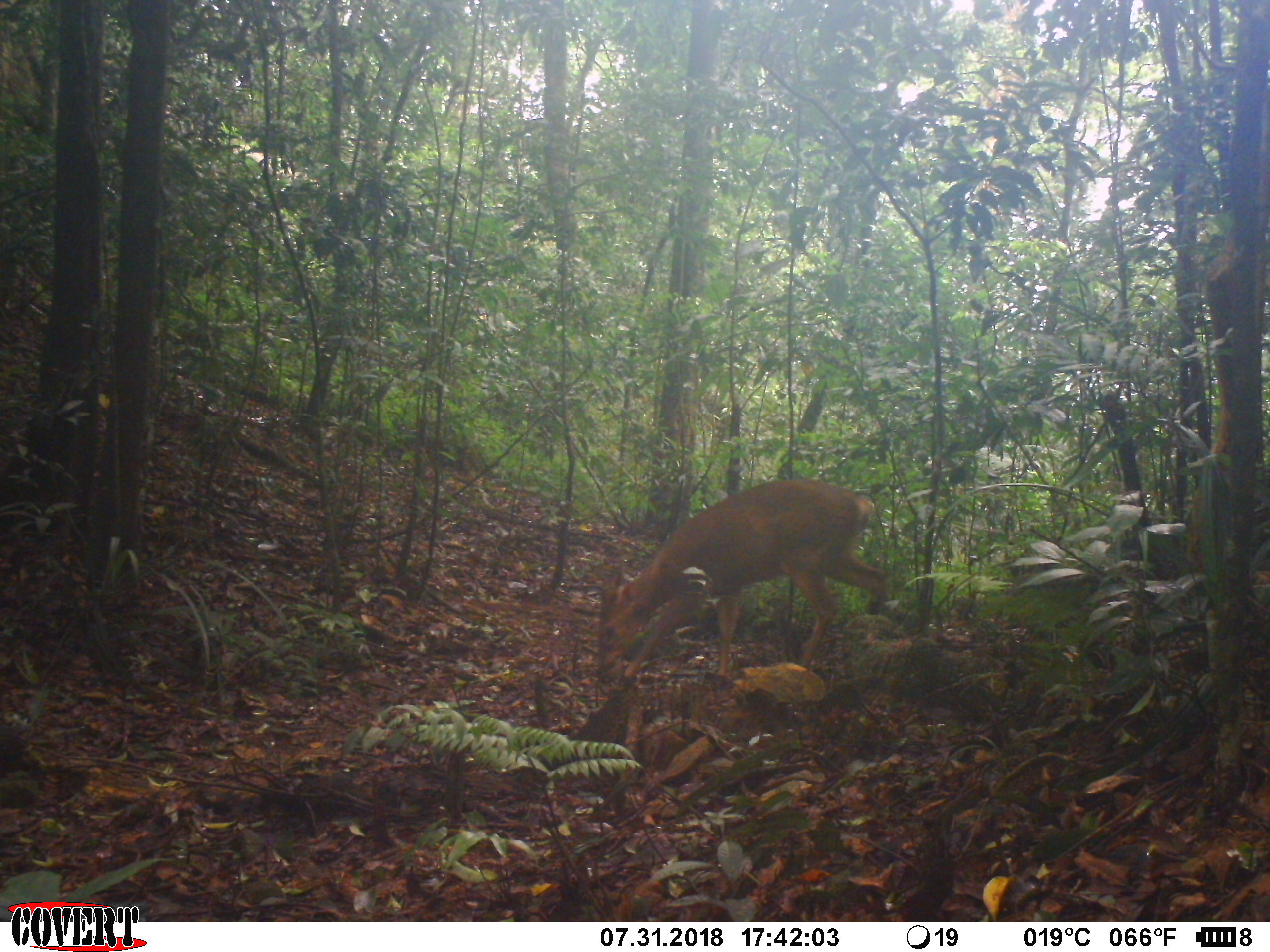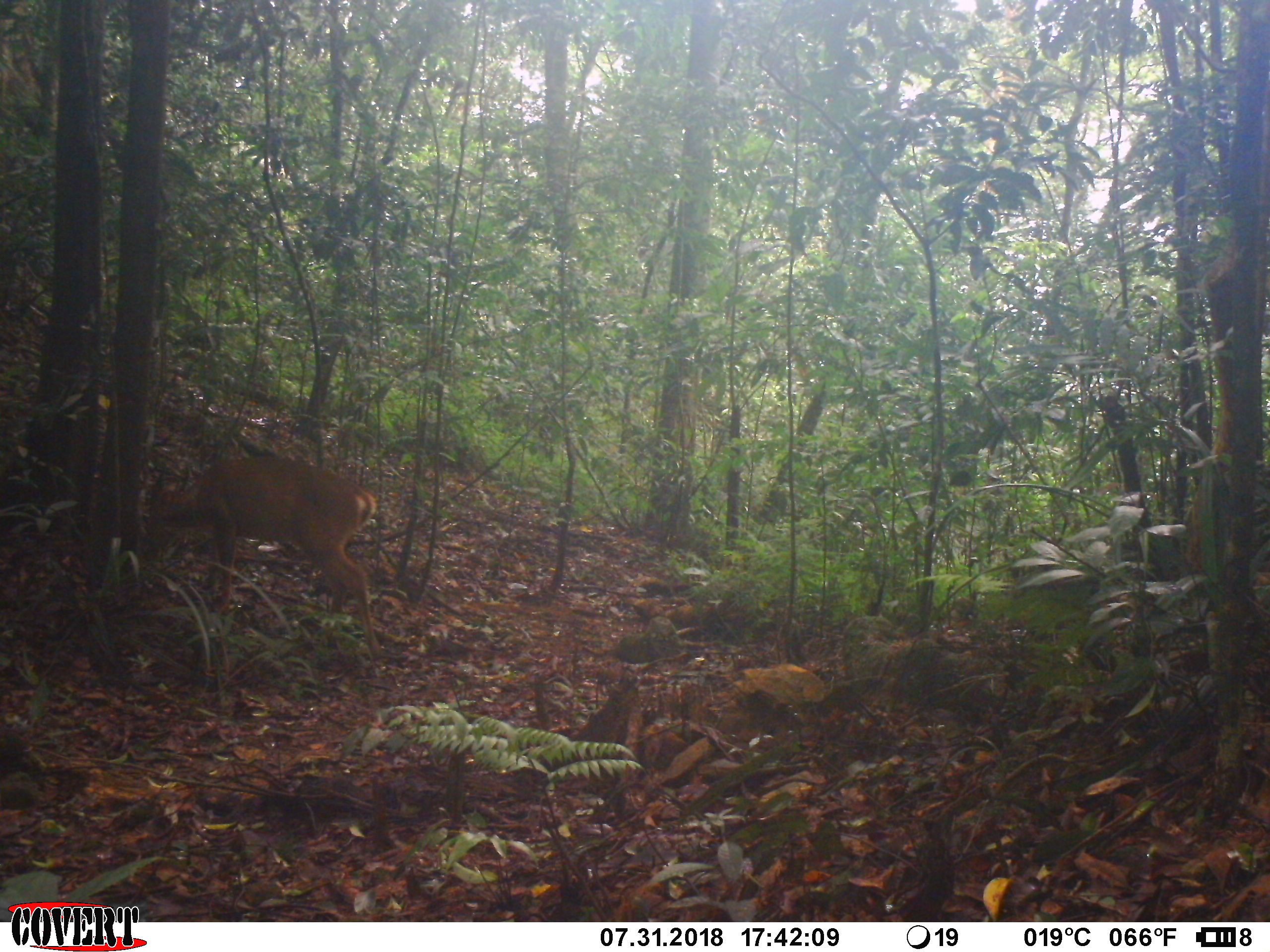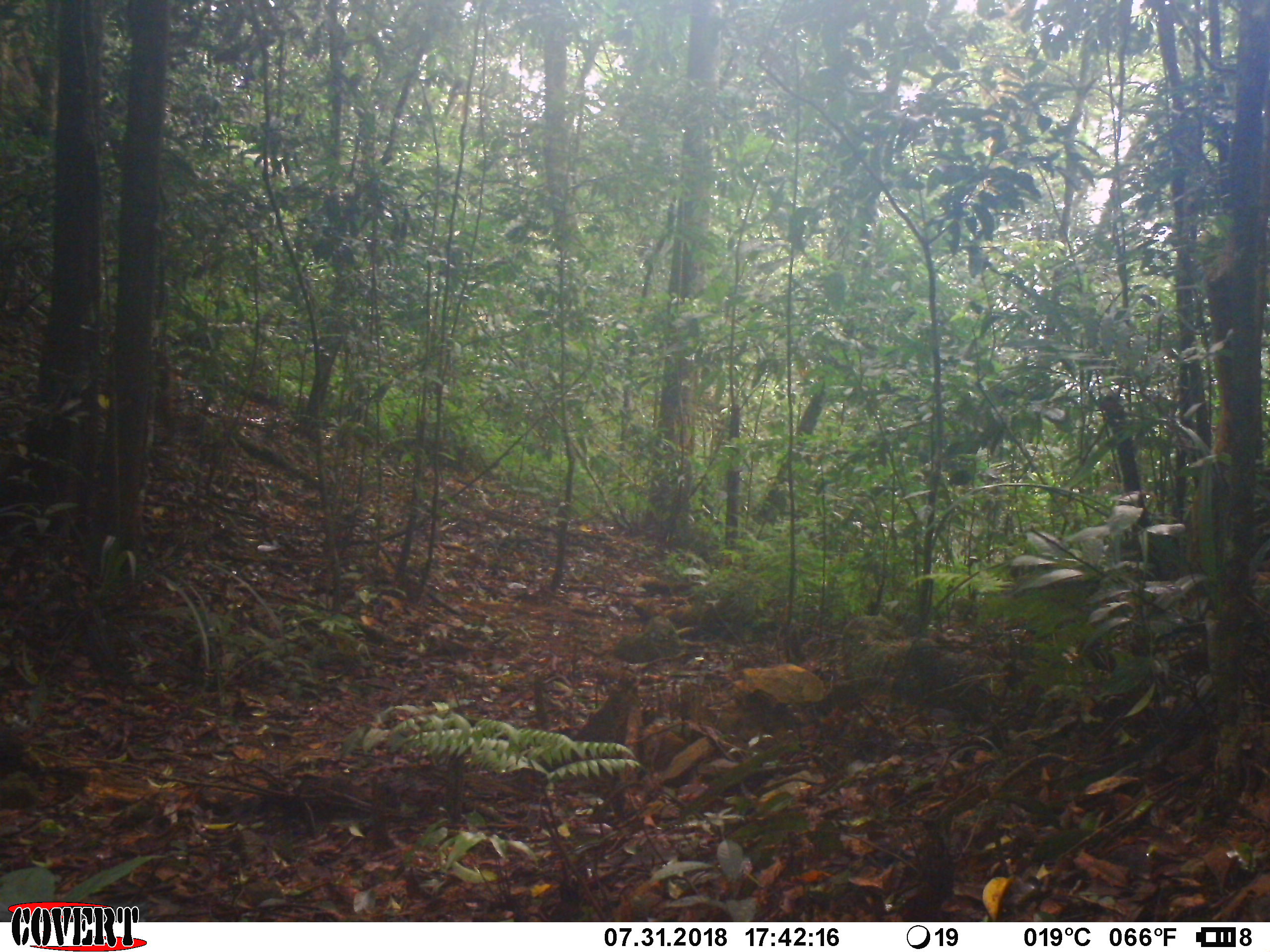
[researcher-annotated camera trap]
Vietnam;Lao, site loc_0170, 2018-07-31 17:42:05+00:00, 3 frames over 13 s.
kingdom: Animalia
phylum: Chordata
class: Mammalia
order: Artiodactyla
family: Cervidae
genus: Muntiacus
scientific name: Muntiacus vuquangensis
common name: large-antlered muntjac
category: large antlered muntjac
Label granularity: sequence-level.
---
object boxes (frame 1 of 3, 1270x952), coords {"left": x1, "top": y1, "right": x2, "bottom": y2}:
large antlered muntjac: {"left": 601, "top": 476, "right": 899, "bottom": 685}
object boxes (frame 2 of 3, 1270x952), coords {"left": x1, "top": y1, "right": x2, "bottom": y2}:
large antlered muntjac: {"left": 147, "top": 455, "right": 383, "bottom": 659}